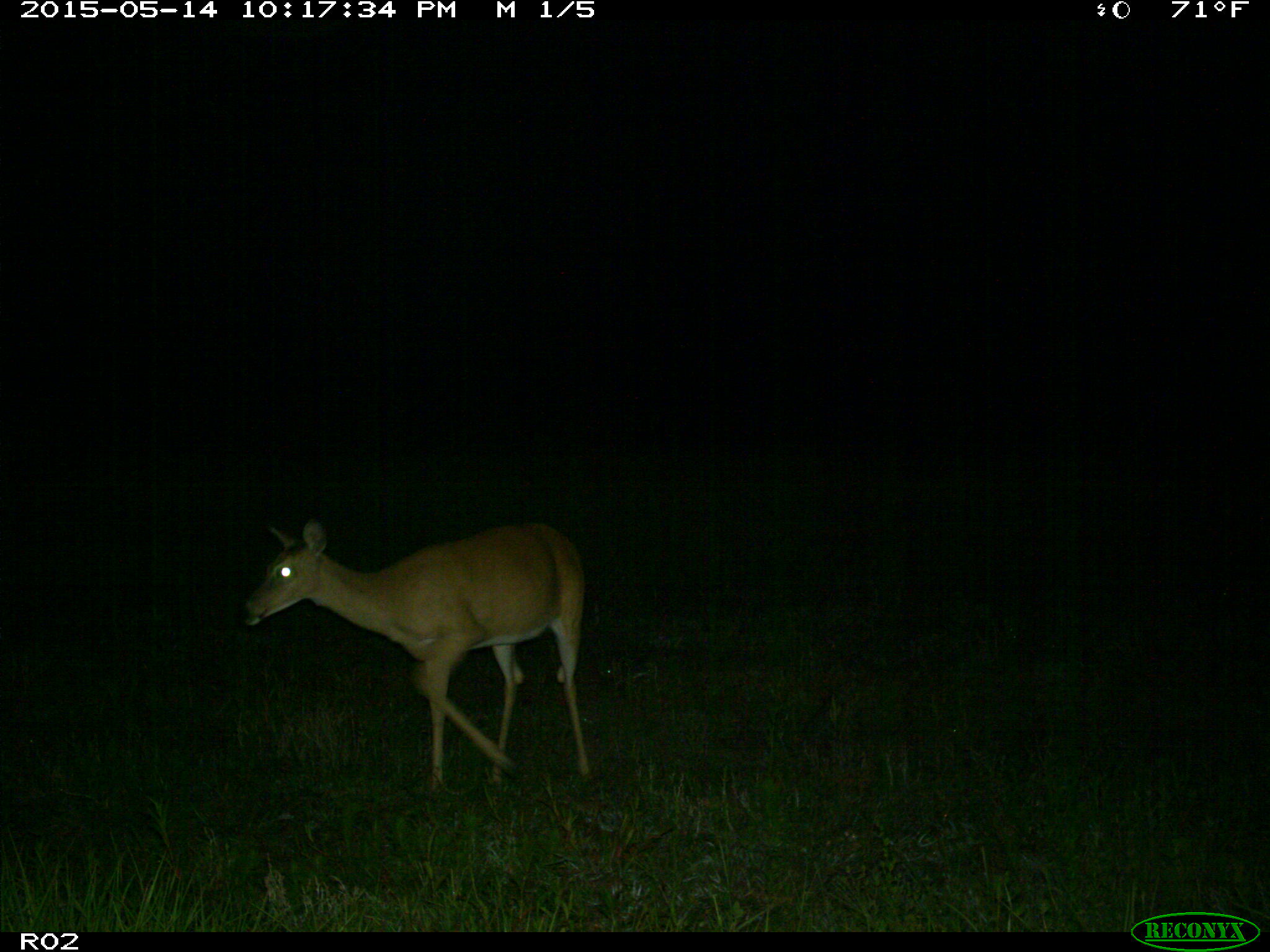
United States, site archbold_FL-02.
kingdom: Animalia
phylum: Chordata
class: Mammalia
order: Artiodactyla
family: Cervidae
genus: Odocoileus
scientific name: Odocoileus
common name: deer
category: unidentified deer